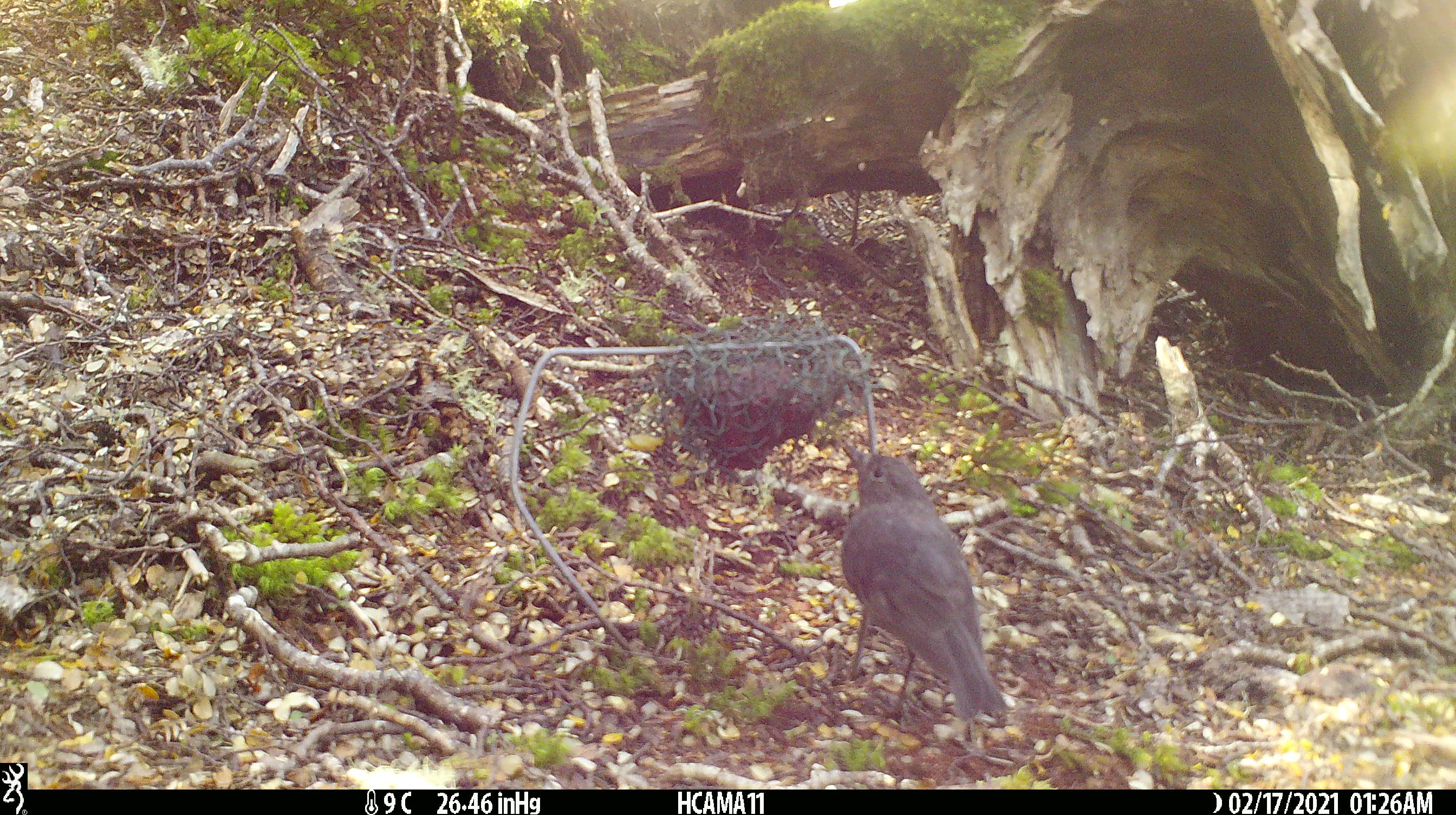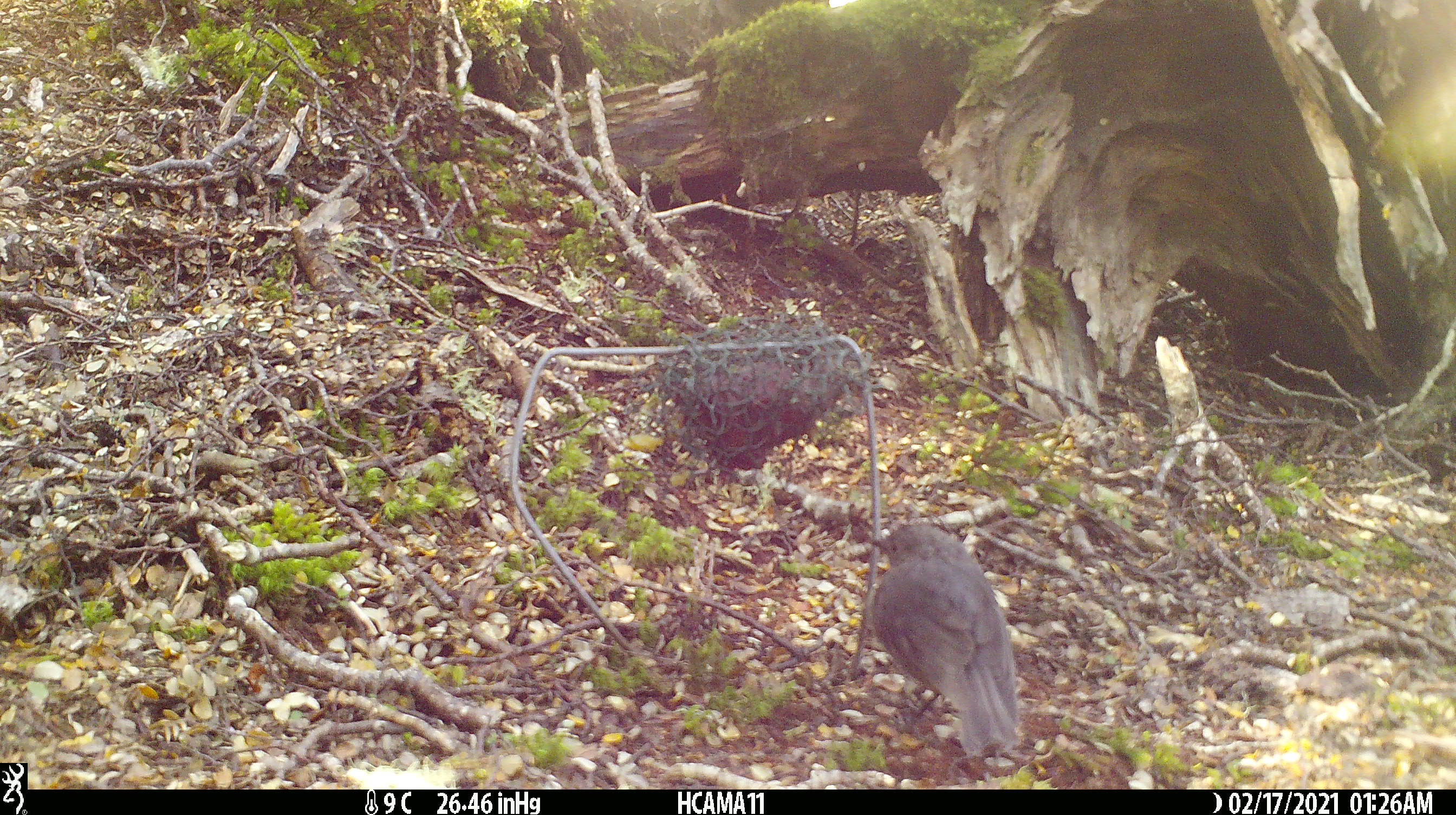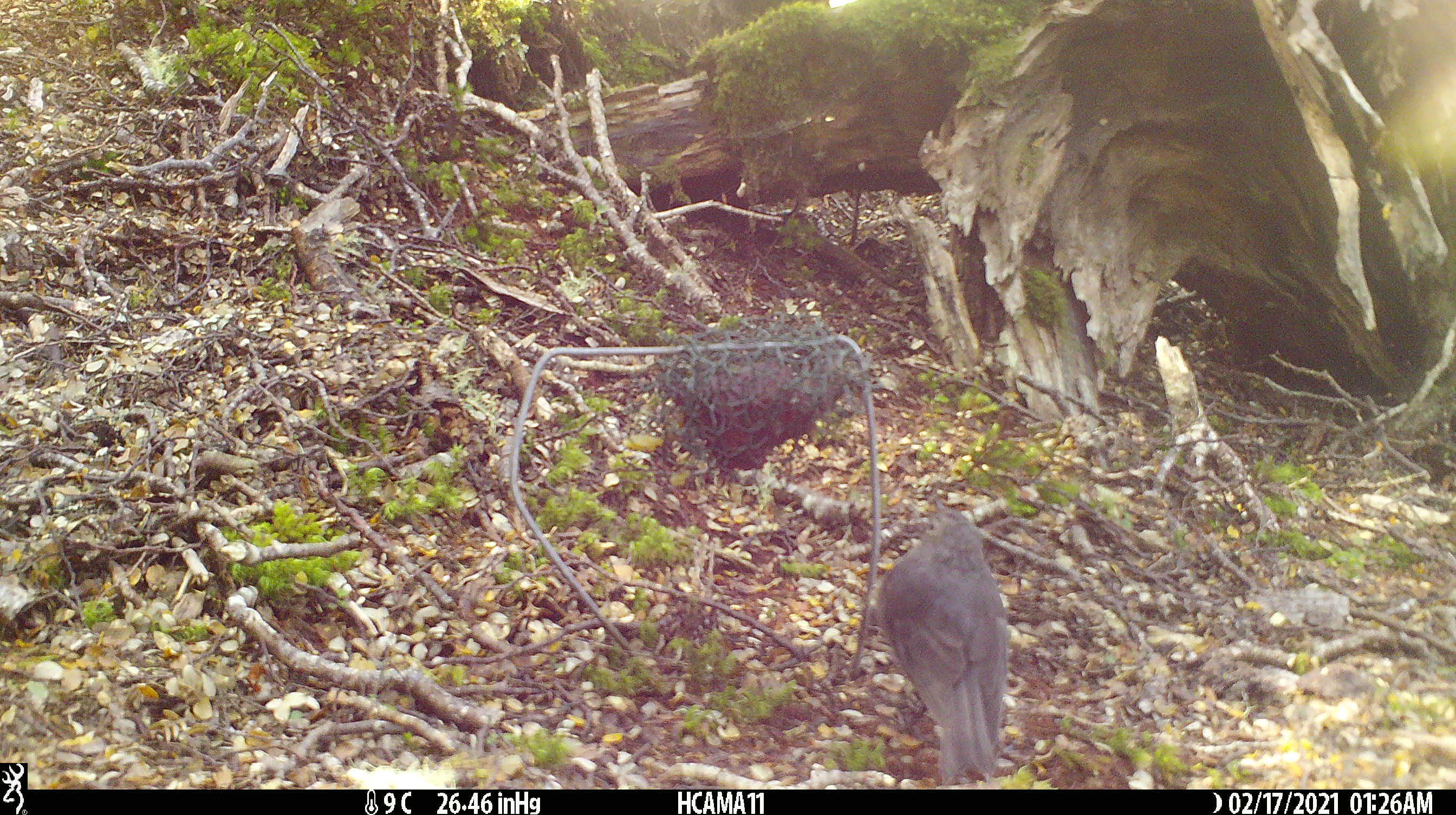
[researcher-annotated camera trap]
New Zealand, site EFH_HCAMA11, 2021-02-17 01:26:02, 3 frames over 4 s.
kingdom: Animalia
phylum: Chordata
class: Aves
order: Passeriformes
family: Petroicidae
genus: Petroica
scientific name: Petroica australis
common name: new zealand robin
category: robin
Robin (new zealand robin) (Petroica australis).